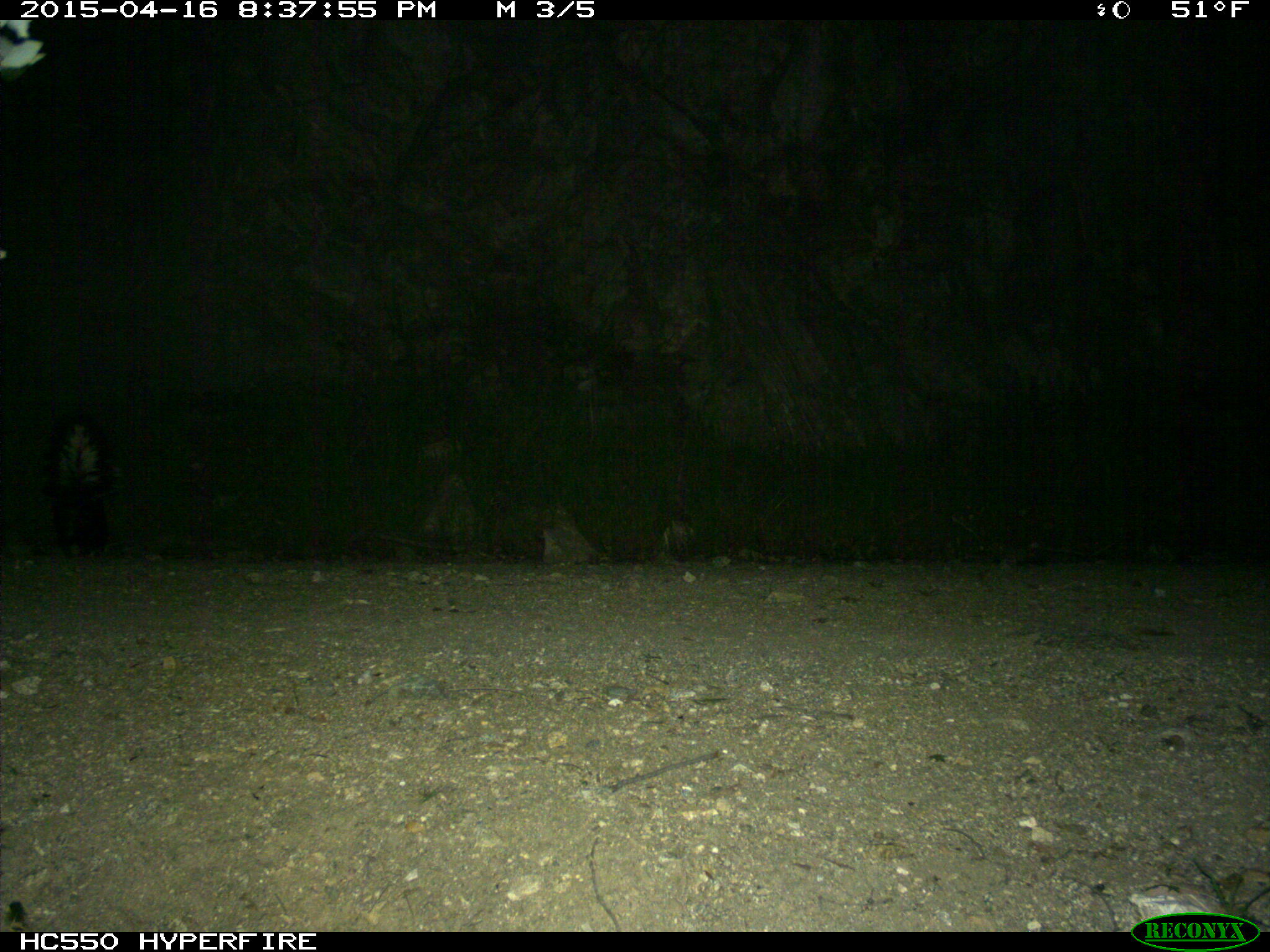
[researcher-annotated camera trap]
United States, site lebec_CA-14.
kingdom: Animalia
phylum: Chordata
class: Mammalia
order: Carnivora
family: Mephitidae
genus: Mephitis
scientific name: Mephitis mephitis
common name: striped skunk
Mephitis mephitis (striped skunk).